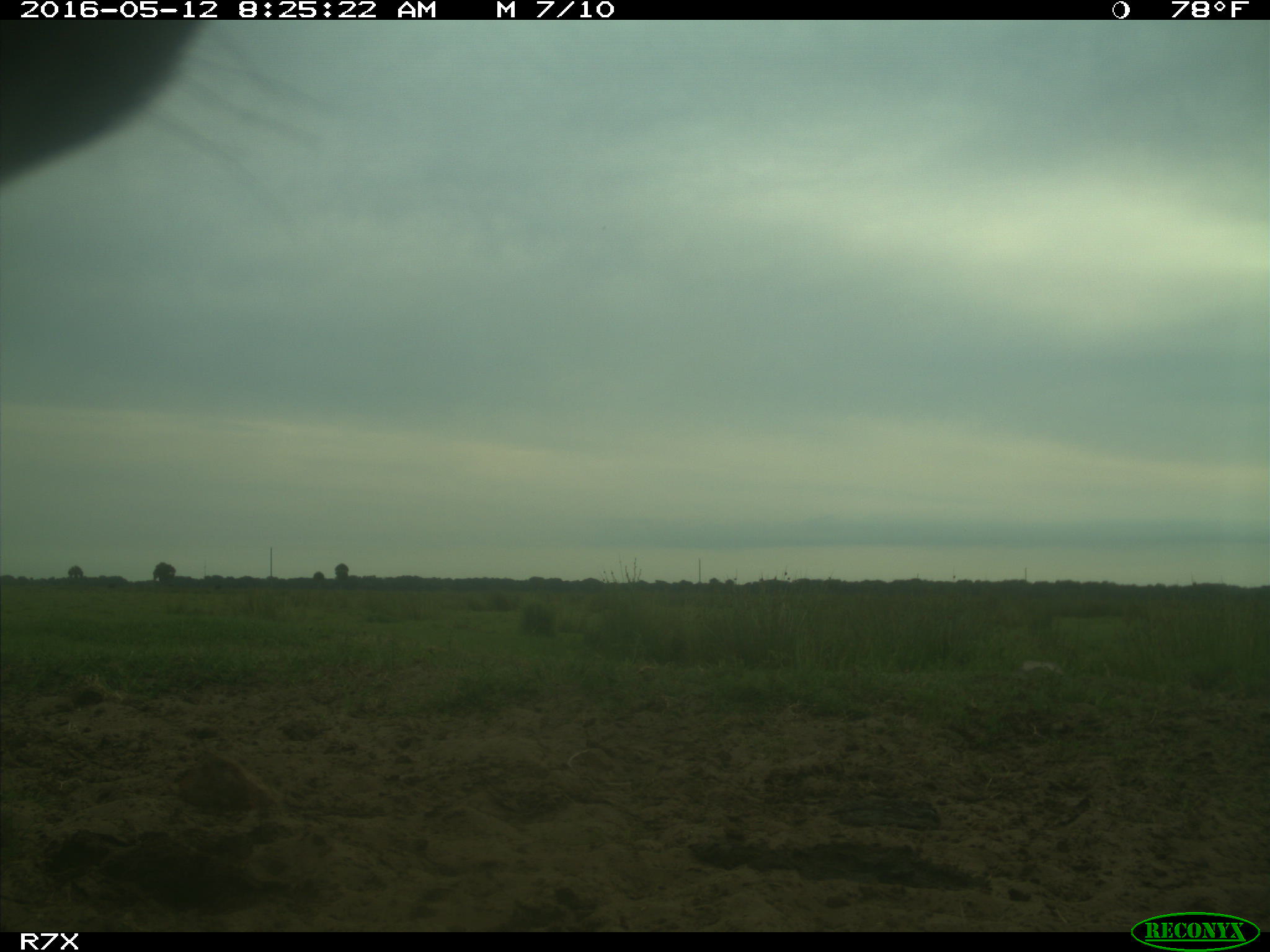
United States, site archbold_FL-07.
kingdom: Animalia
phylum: Chordata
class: Mammalia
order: Artiodactyla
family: Bovidae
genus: Bos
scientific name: Bos taurus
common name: domestic cow